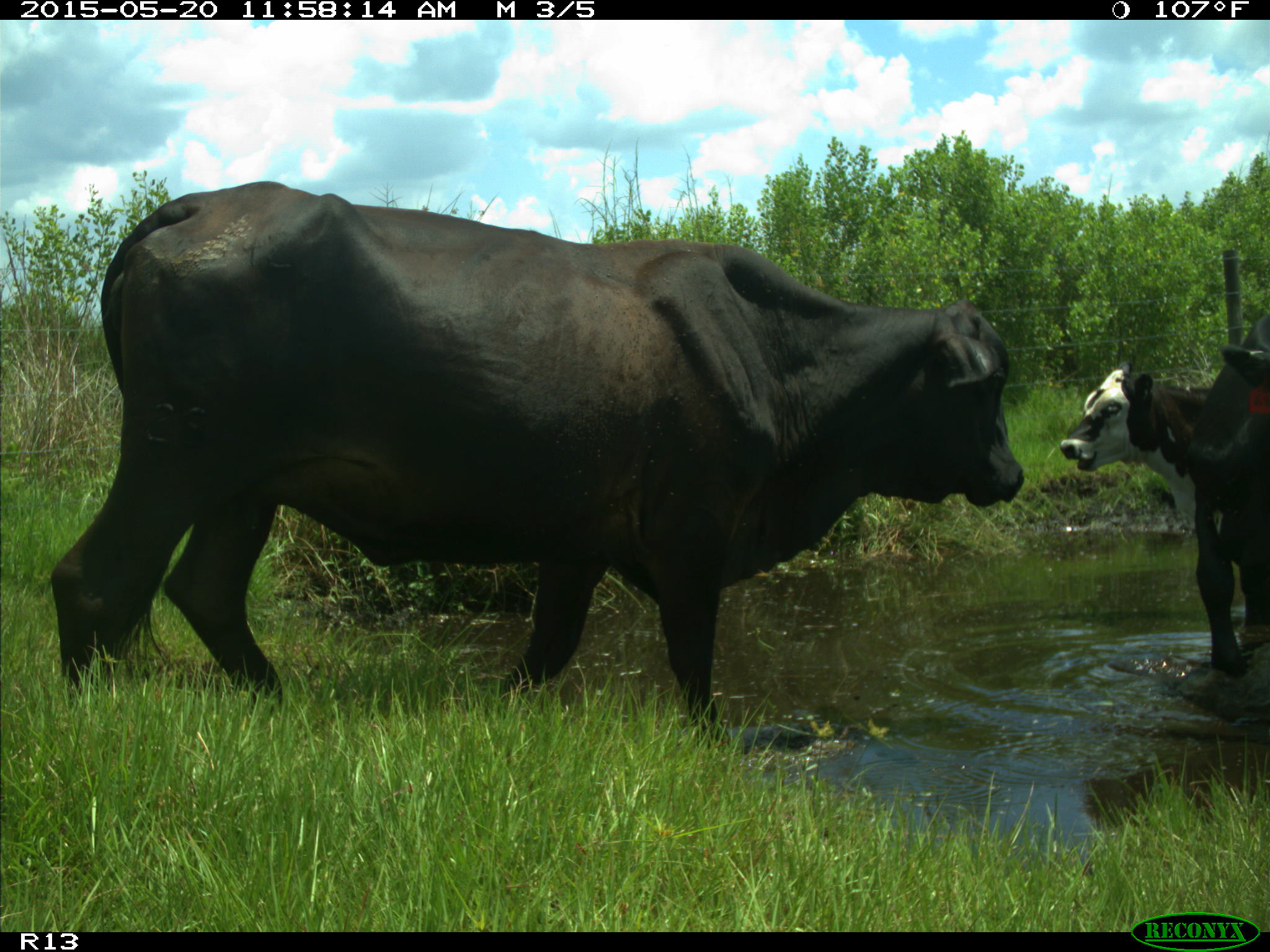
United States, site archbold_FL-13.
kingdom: Animalia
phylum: Chordata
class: Mammalia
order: Artiodactyla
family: Bovidae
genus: Bos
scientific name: Bos taurus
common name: domestic cow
Bos taurus (domestic cow).